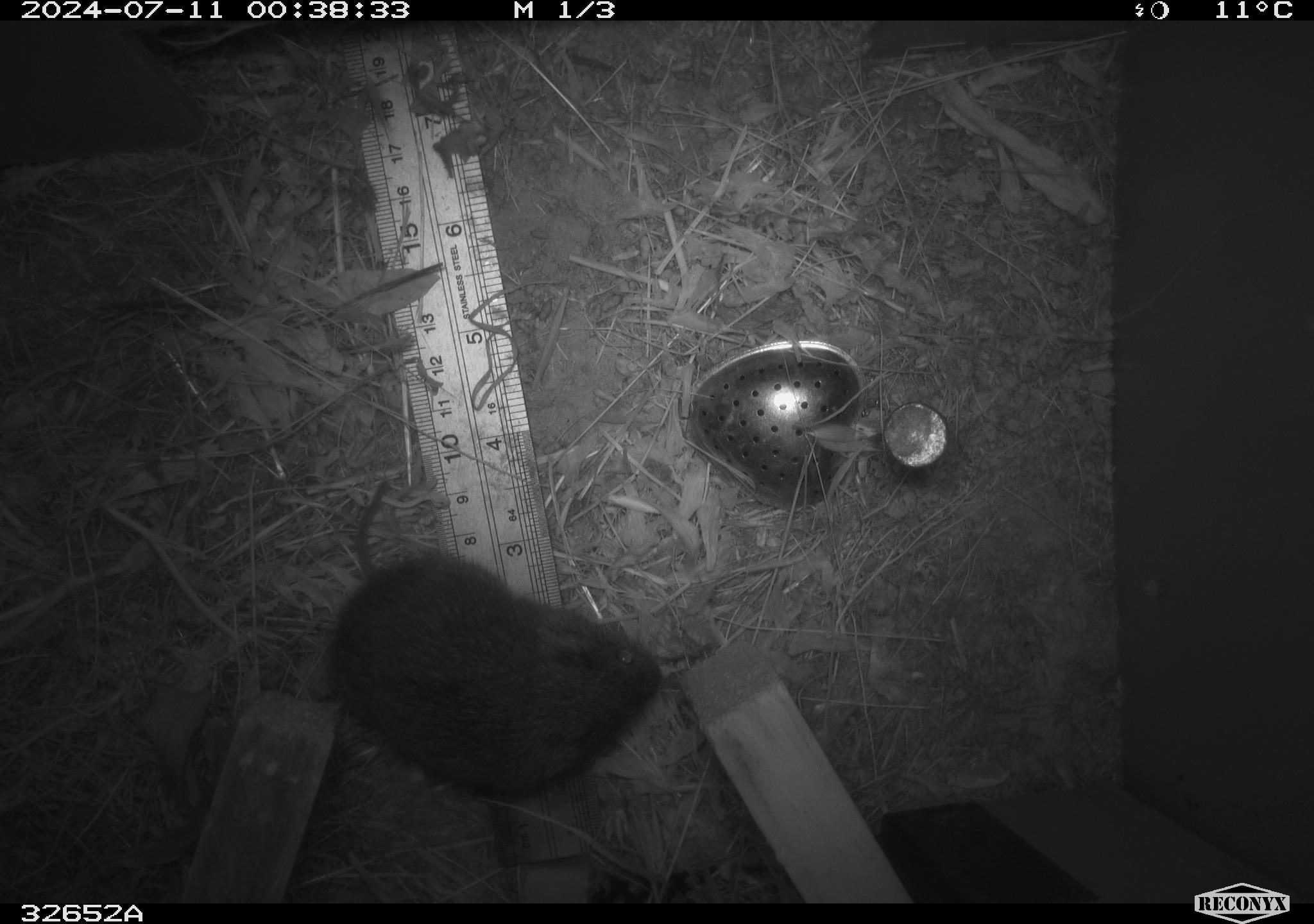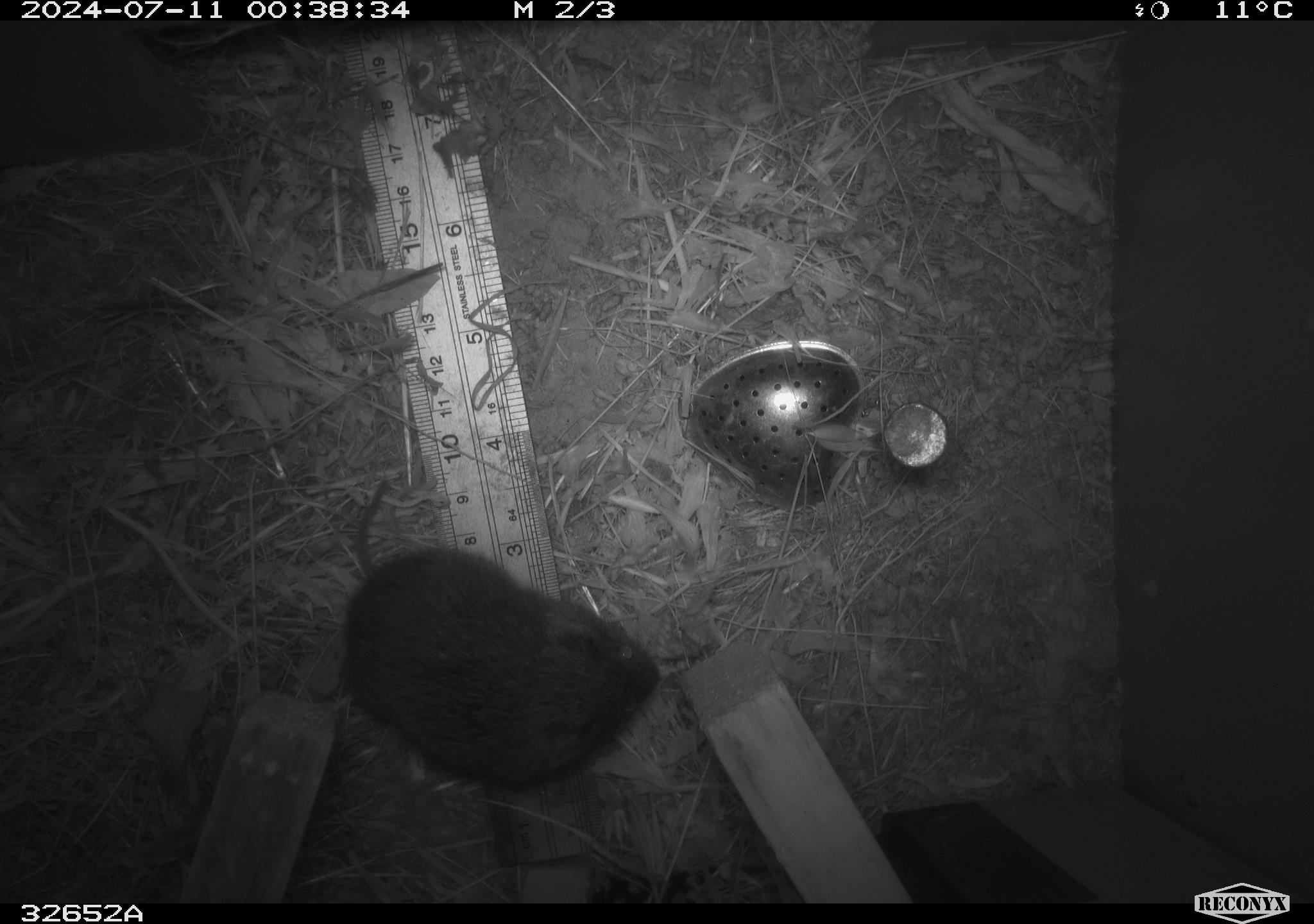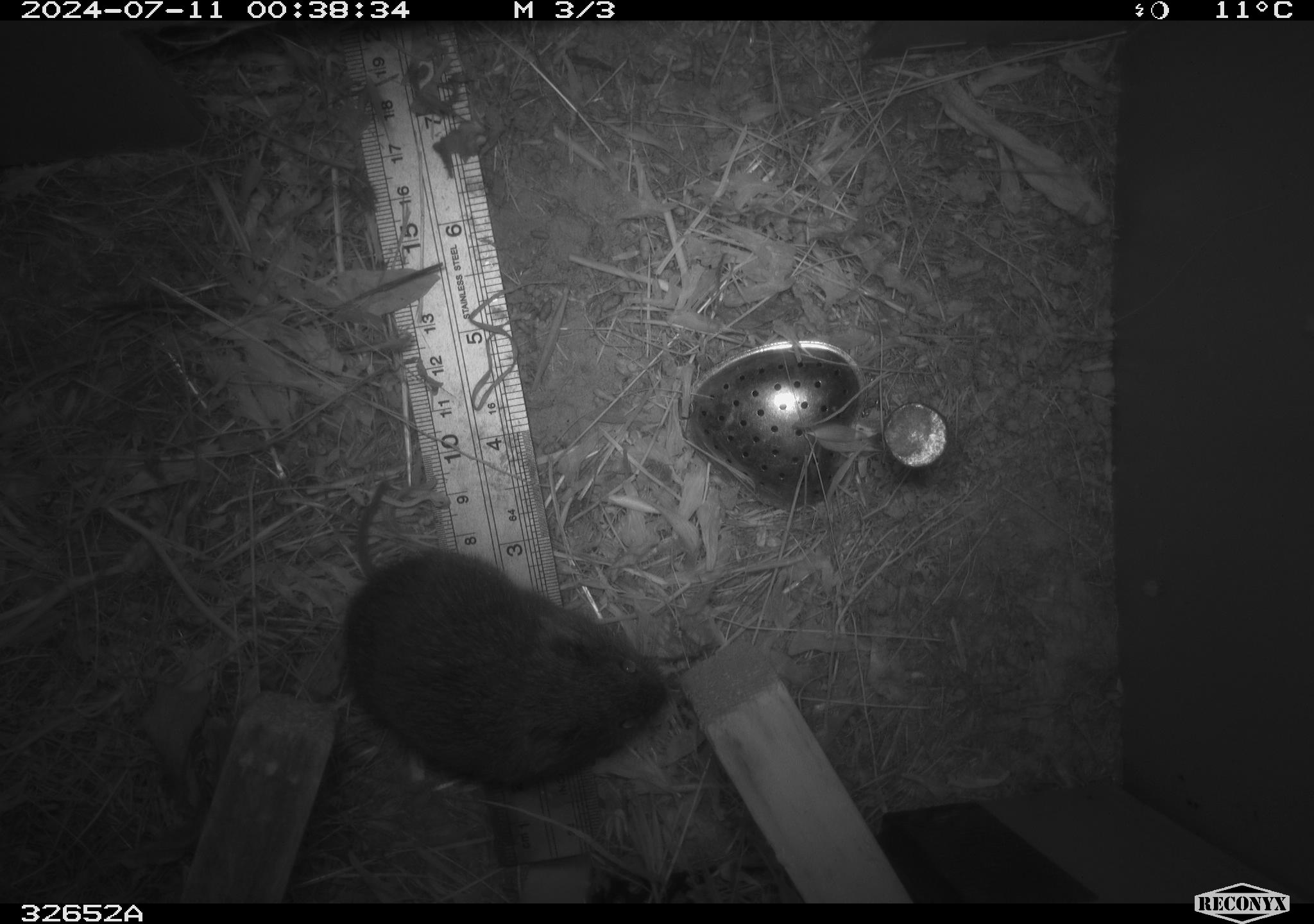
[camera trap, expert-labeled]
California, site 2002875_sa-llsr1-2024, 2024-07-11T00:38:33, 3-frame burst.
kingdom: Animalia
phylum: Chordata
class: Mammalia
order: Rodentia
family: Cricetidae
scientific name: Arvicolinae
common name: voles, lemmings, and muskrats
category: arvicolinae subfamily